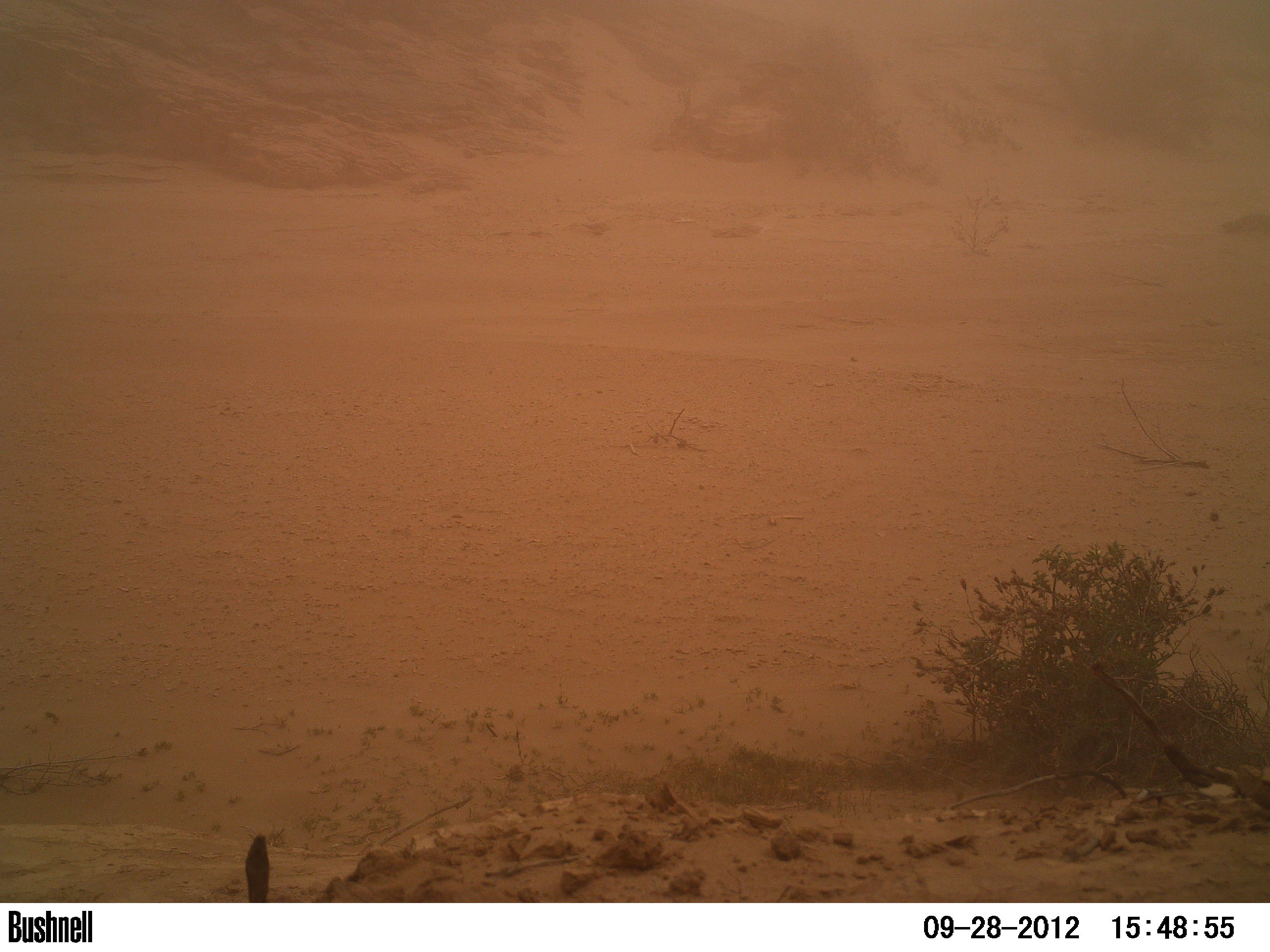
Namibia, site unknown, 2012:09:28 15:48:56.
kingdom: Animalia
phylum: Chordata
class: Aves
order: Struthioniformes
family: Struthionidae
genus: Struthio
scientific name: Struthio camelus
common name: common ostrich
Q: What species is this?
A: Struthio camelus (common ostrich).